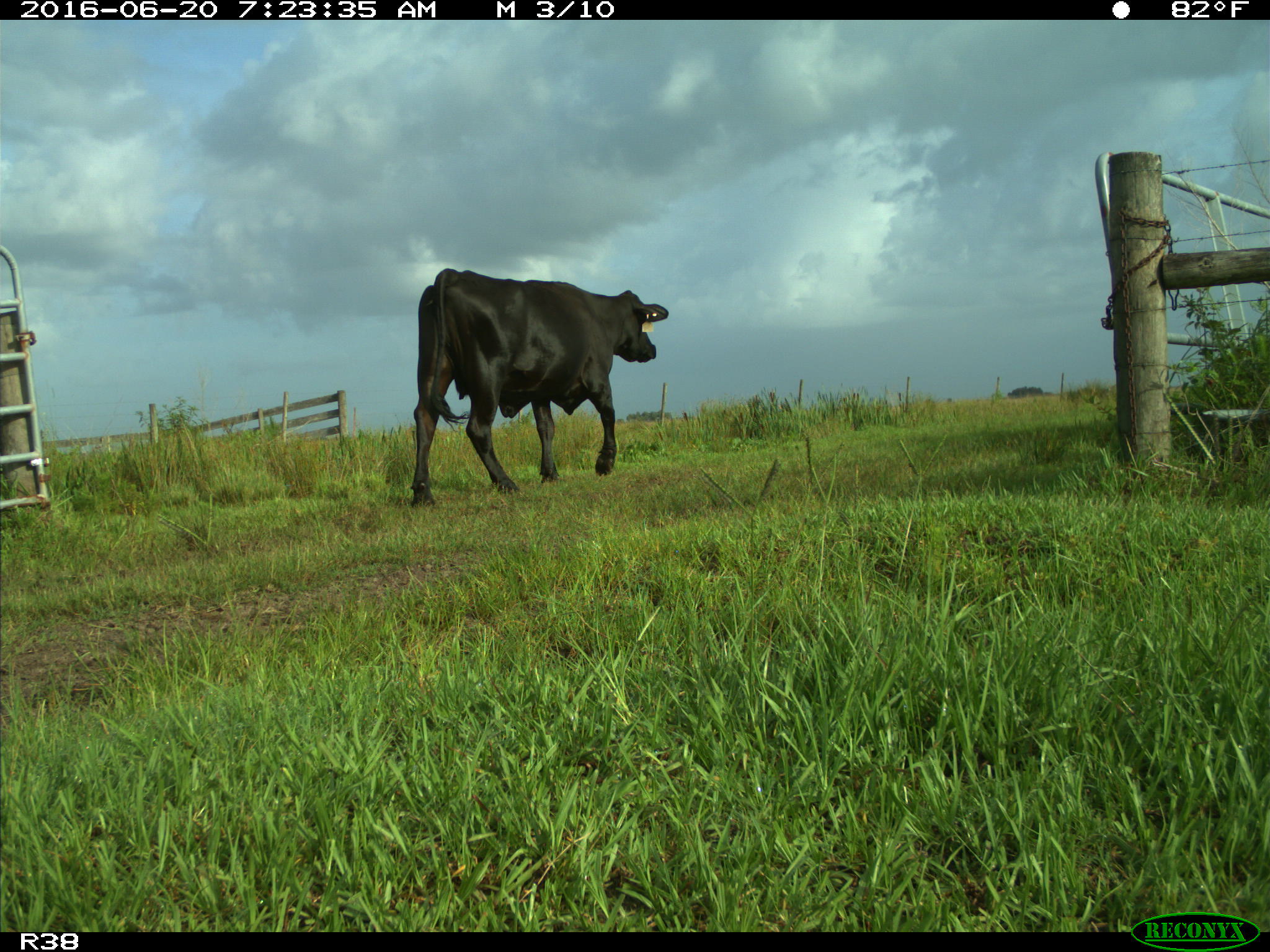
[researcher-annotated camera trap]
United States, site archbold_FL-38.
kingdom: Animalia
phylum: Chordata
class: Mammalia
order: Artiodactyla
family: Bovidae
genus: Bos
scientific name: Bos taurus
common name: domestic cow